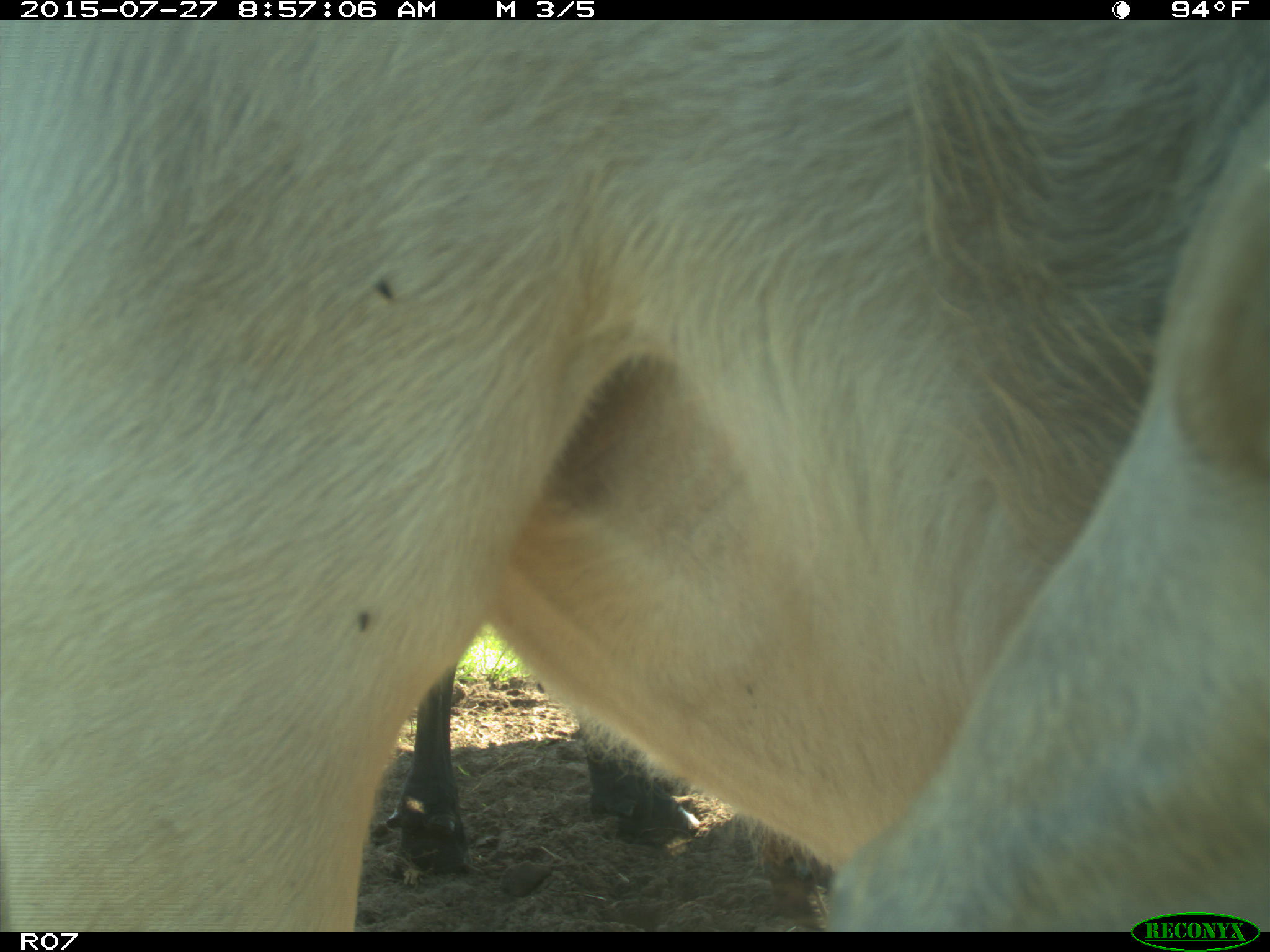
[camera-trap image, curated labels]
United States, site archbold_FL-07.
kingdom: Animalia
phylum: Chordata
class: Mammalia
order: Artiodactyla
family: Bovidae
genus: Bos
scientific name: Bos taurus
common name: domestic cow